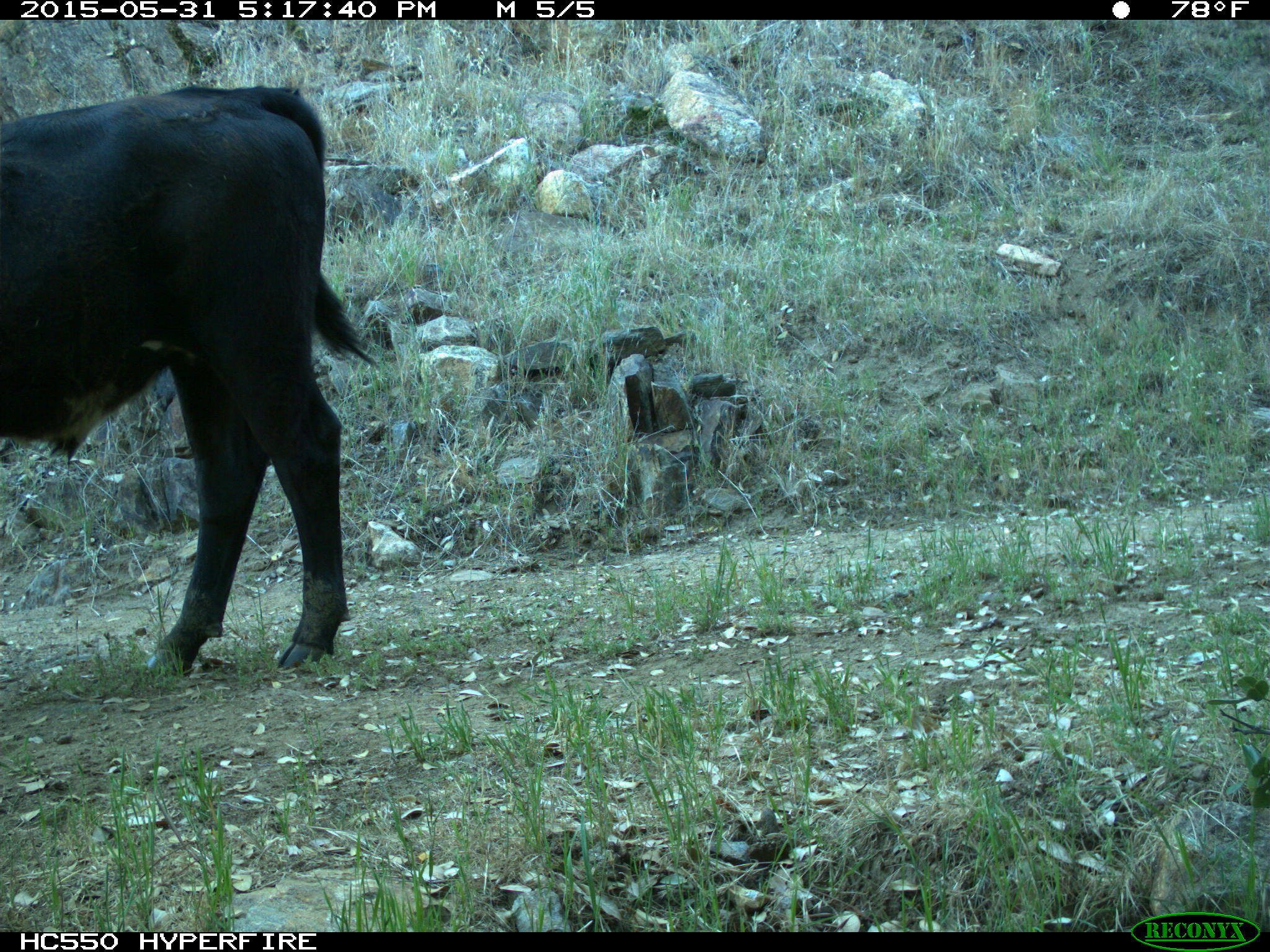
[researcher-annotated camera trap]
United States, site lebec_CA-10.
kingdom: Animalia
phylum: Chordata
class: Mammalia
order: Artiodactyla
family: Bovidae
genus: Bos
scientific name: Bos taurus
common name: domestic cow